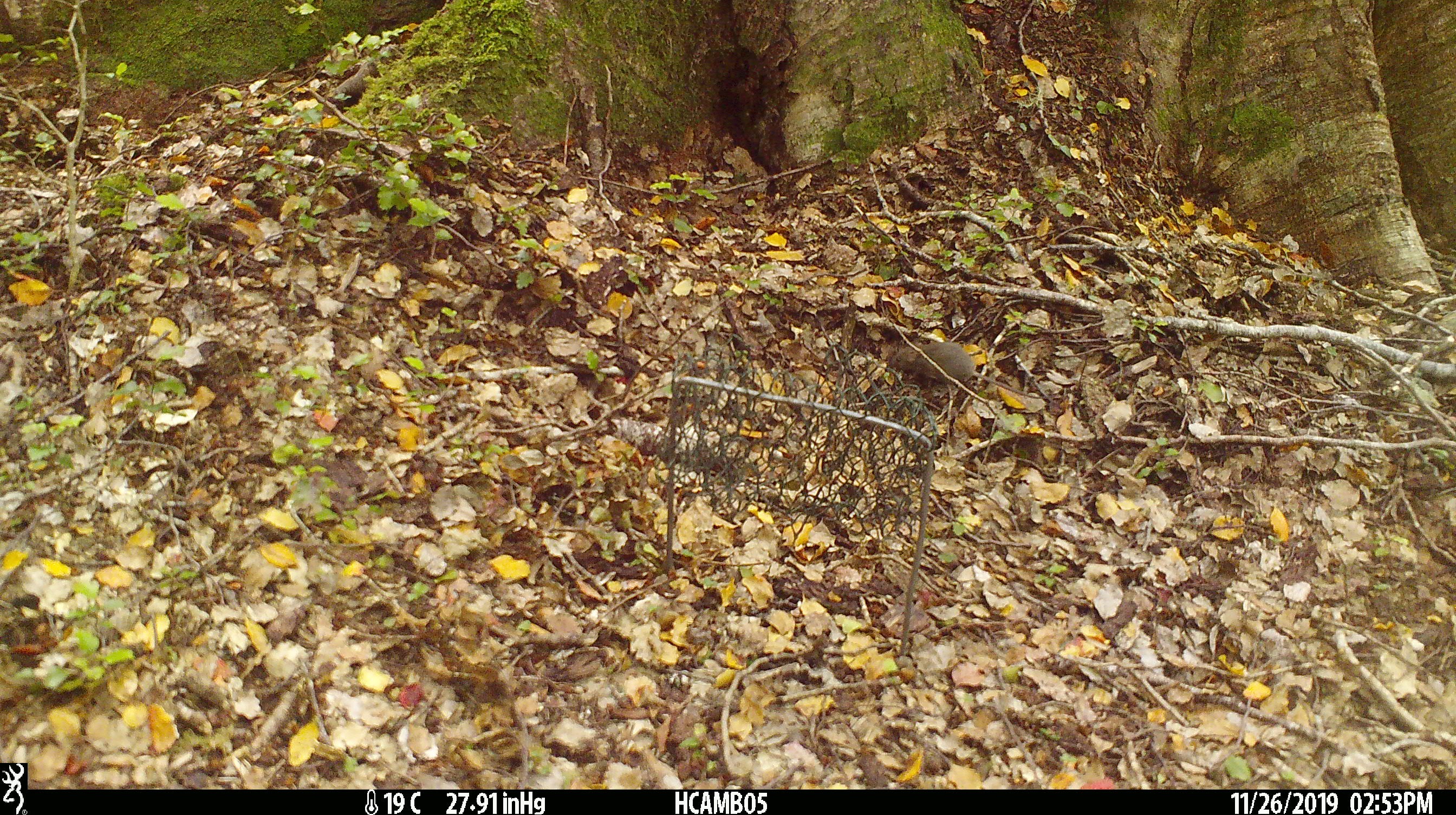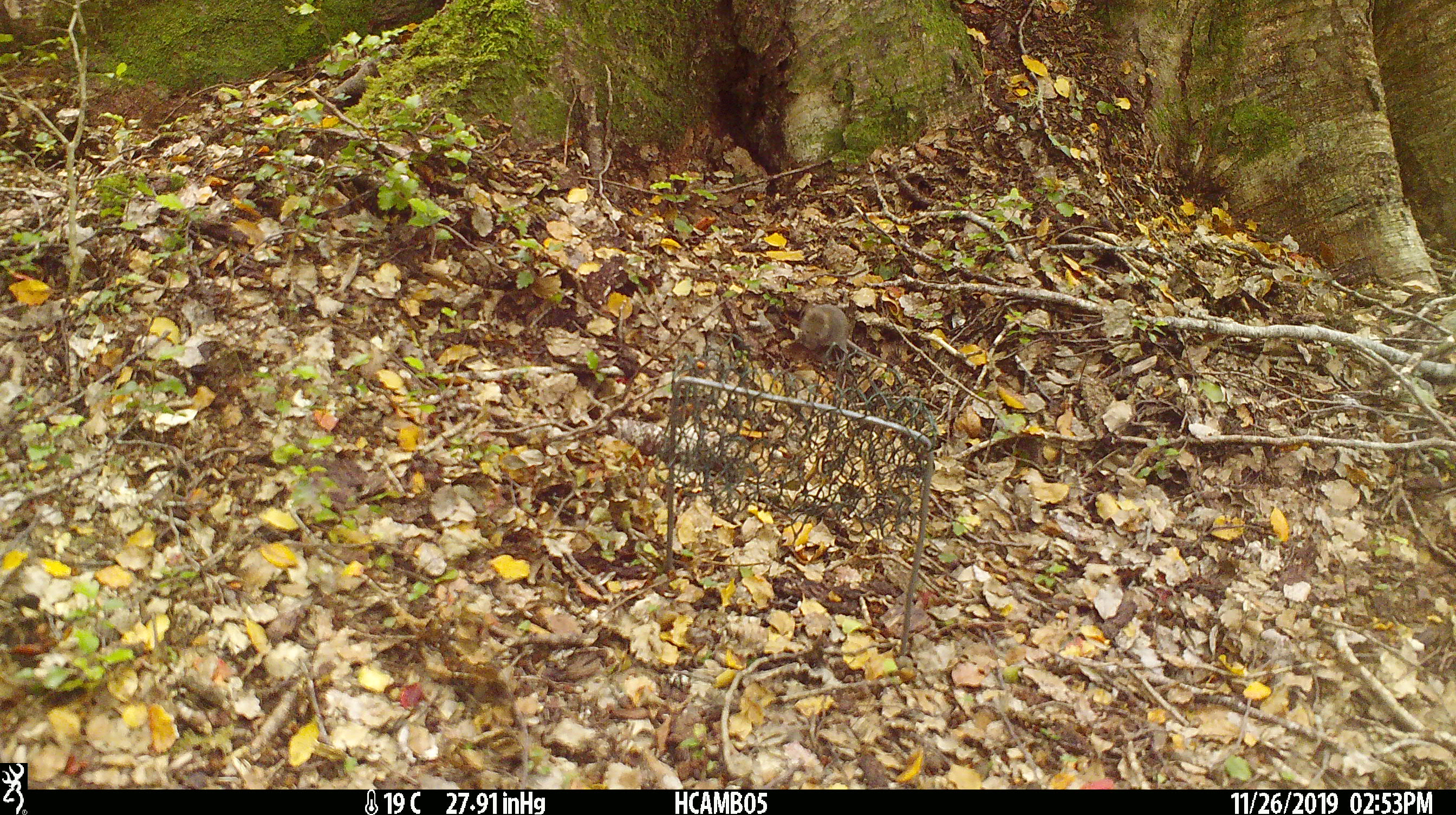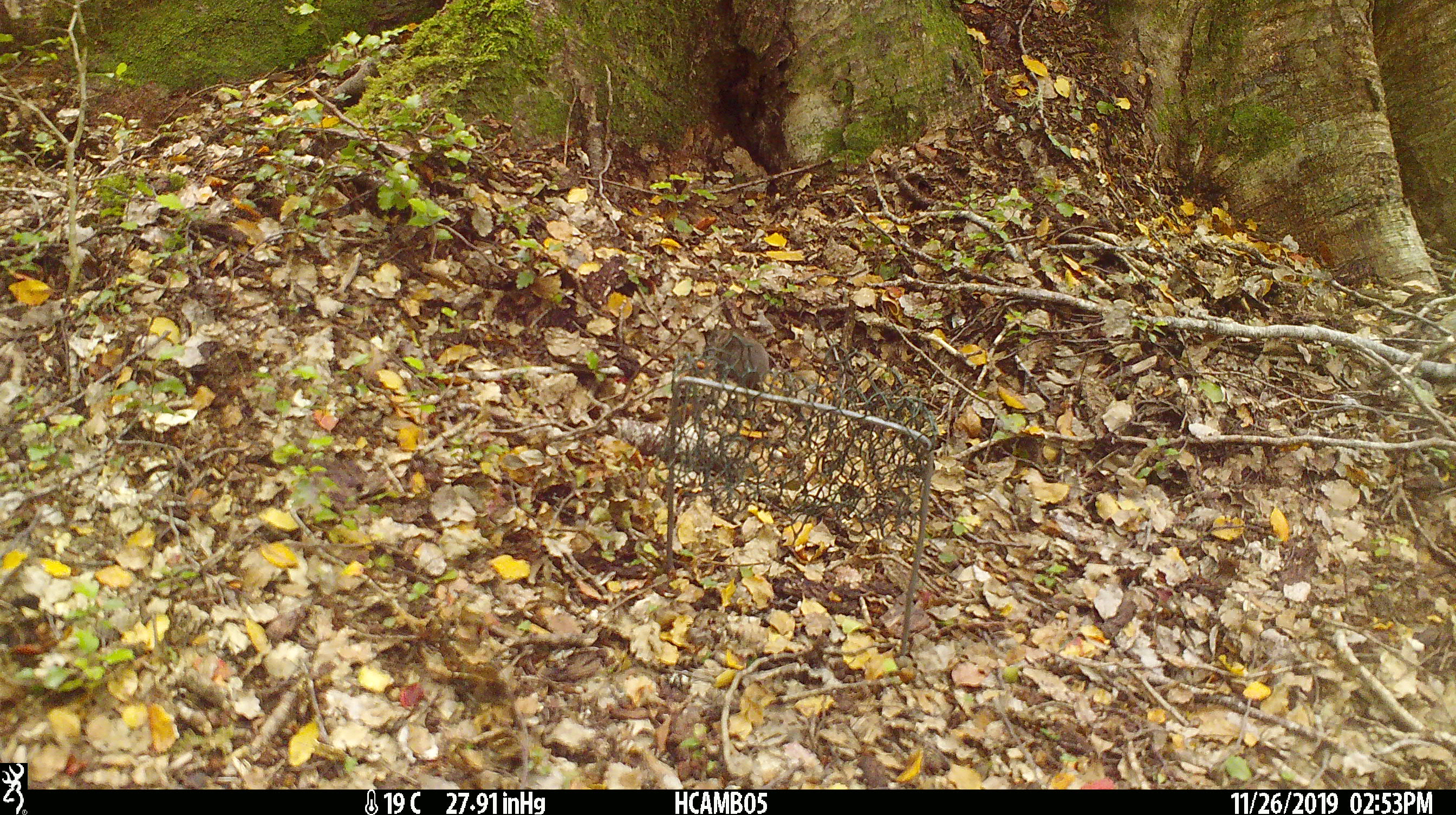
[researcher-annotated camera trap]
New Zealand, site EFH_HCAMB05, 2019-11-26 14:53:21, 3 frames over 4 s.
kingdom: Animalia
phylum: Chordata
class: Mammalia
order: Rodentia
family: Muridae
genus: Mus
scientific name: Mus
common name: mouse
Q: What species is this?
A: Mouse (Mus).